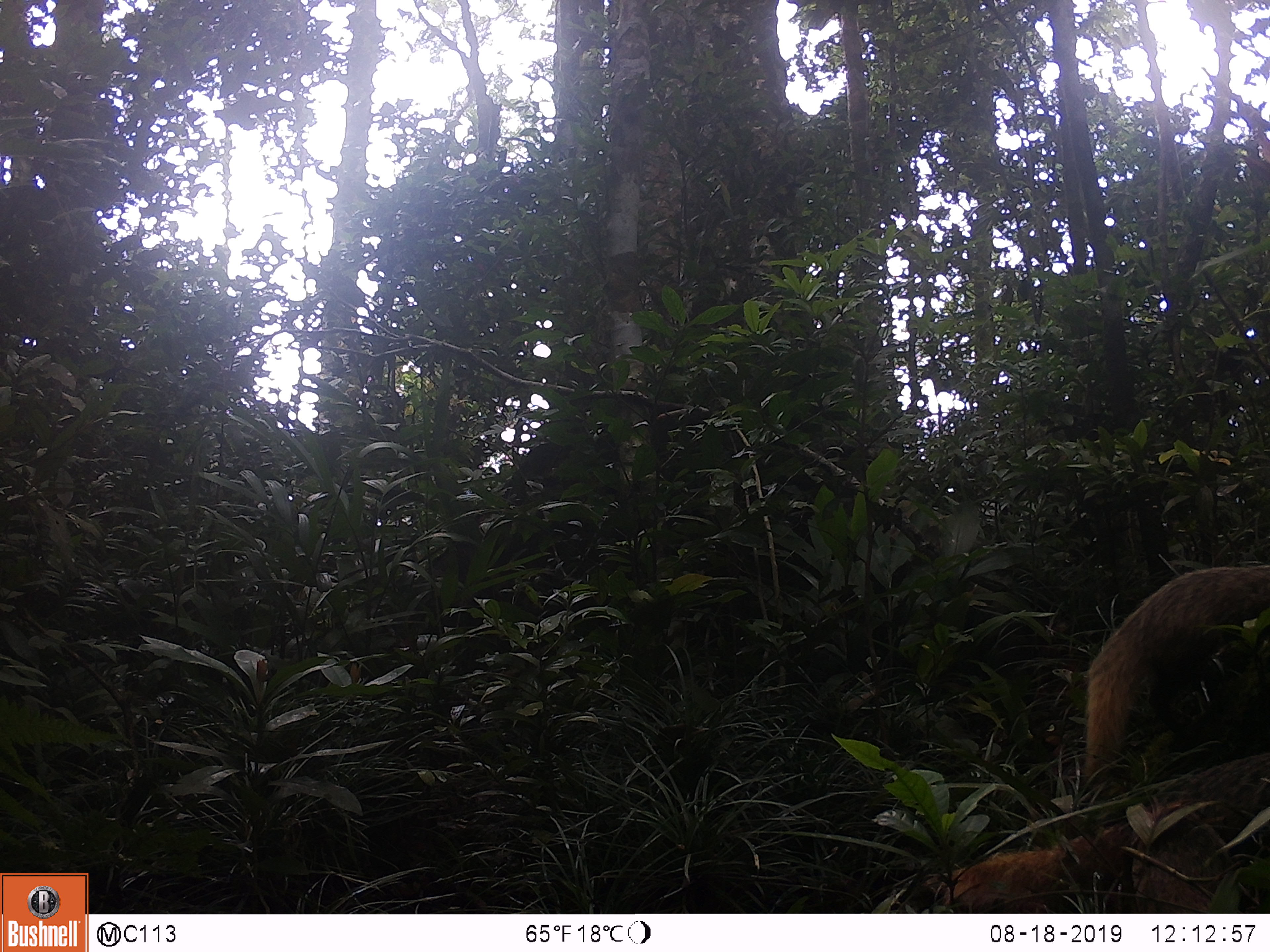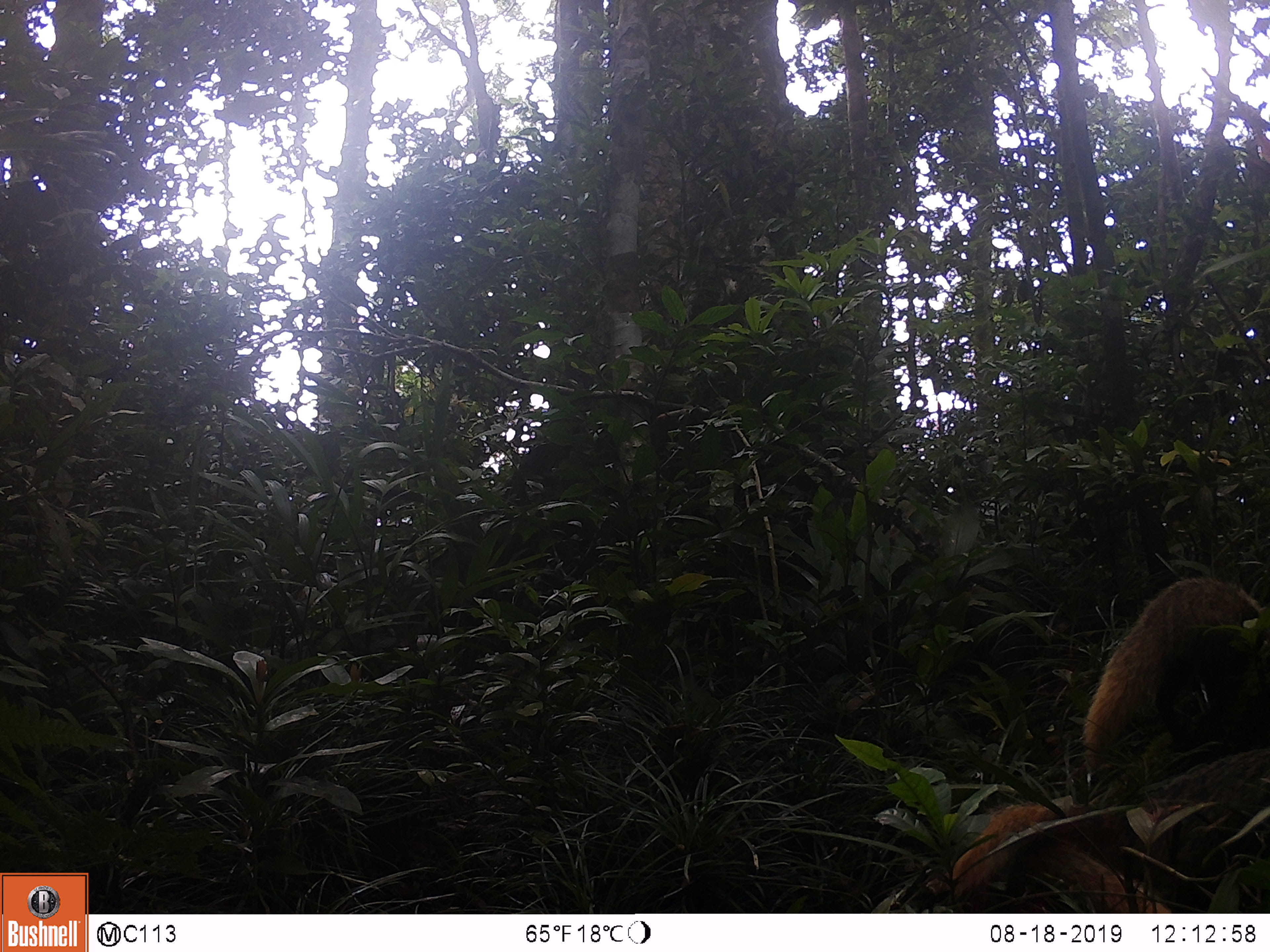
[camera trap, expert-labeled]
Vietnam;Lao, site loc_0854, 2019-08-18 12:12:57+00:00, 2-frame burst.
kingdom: Animalia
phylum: Chordata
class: Mammalia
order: Carnivora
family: Herpestidae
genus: Urva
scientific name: Urva urva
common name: crab-eating mongoose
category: crab eating mongoose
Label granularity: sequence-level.